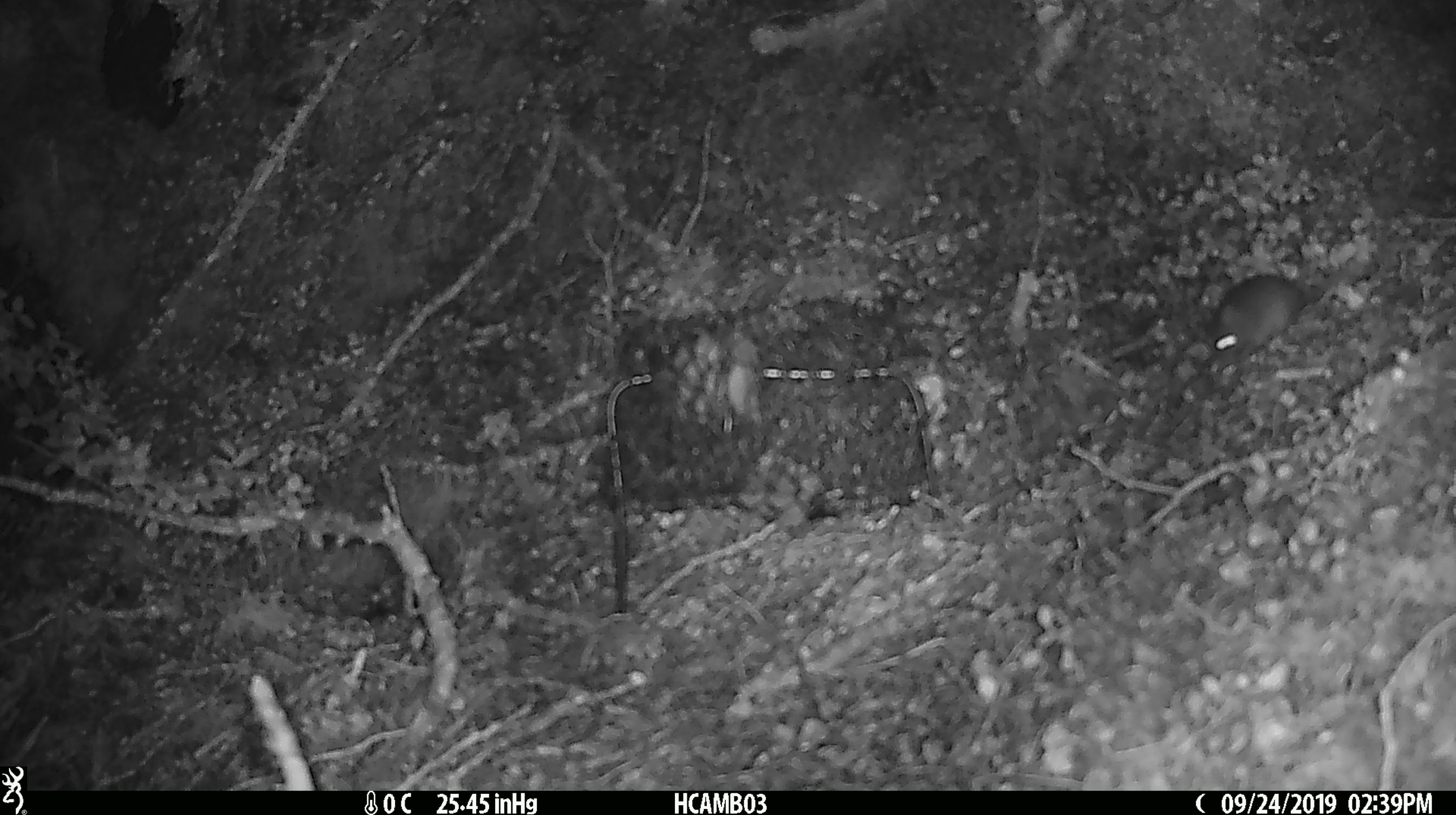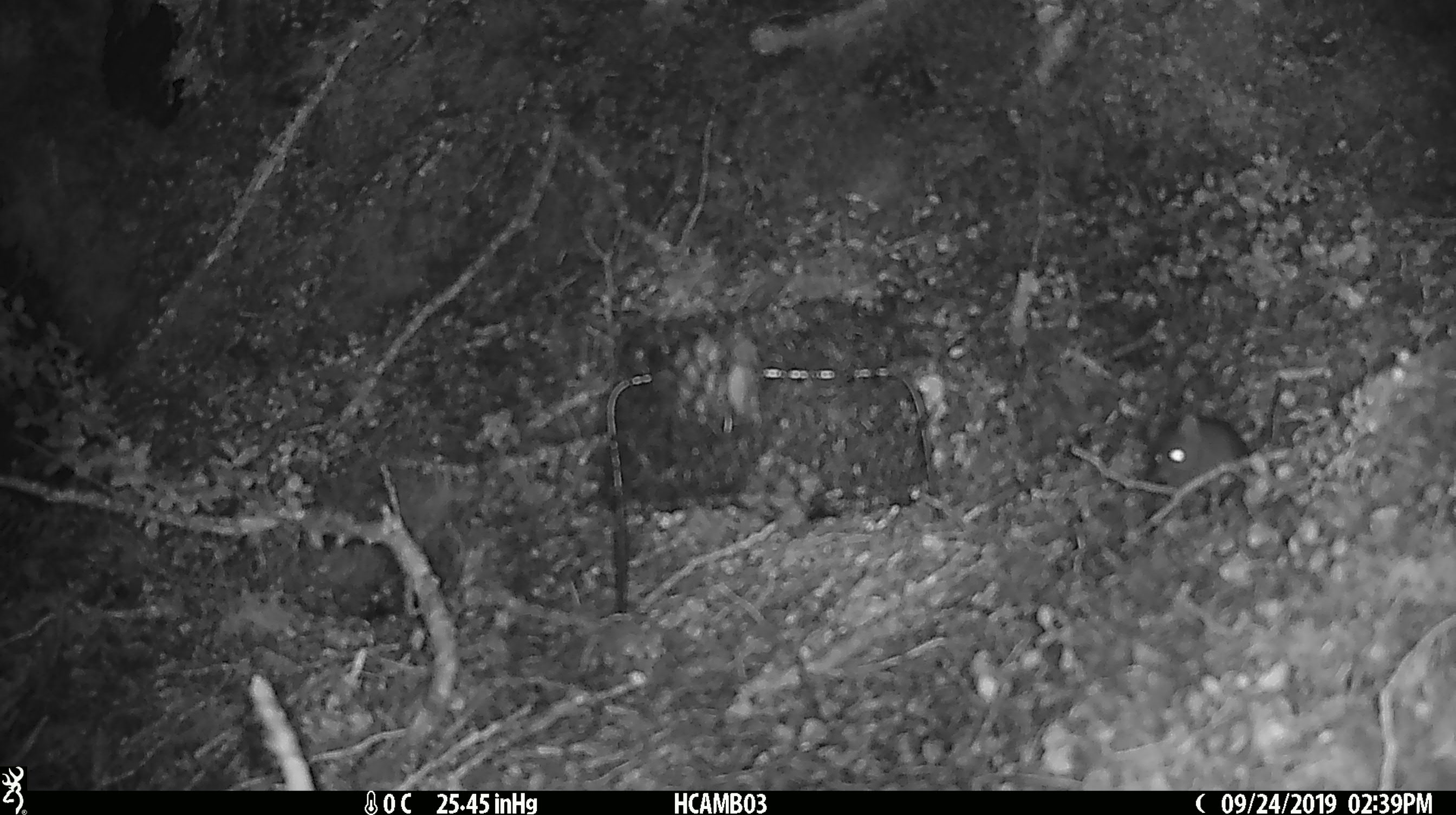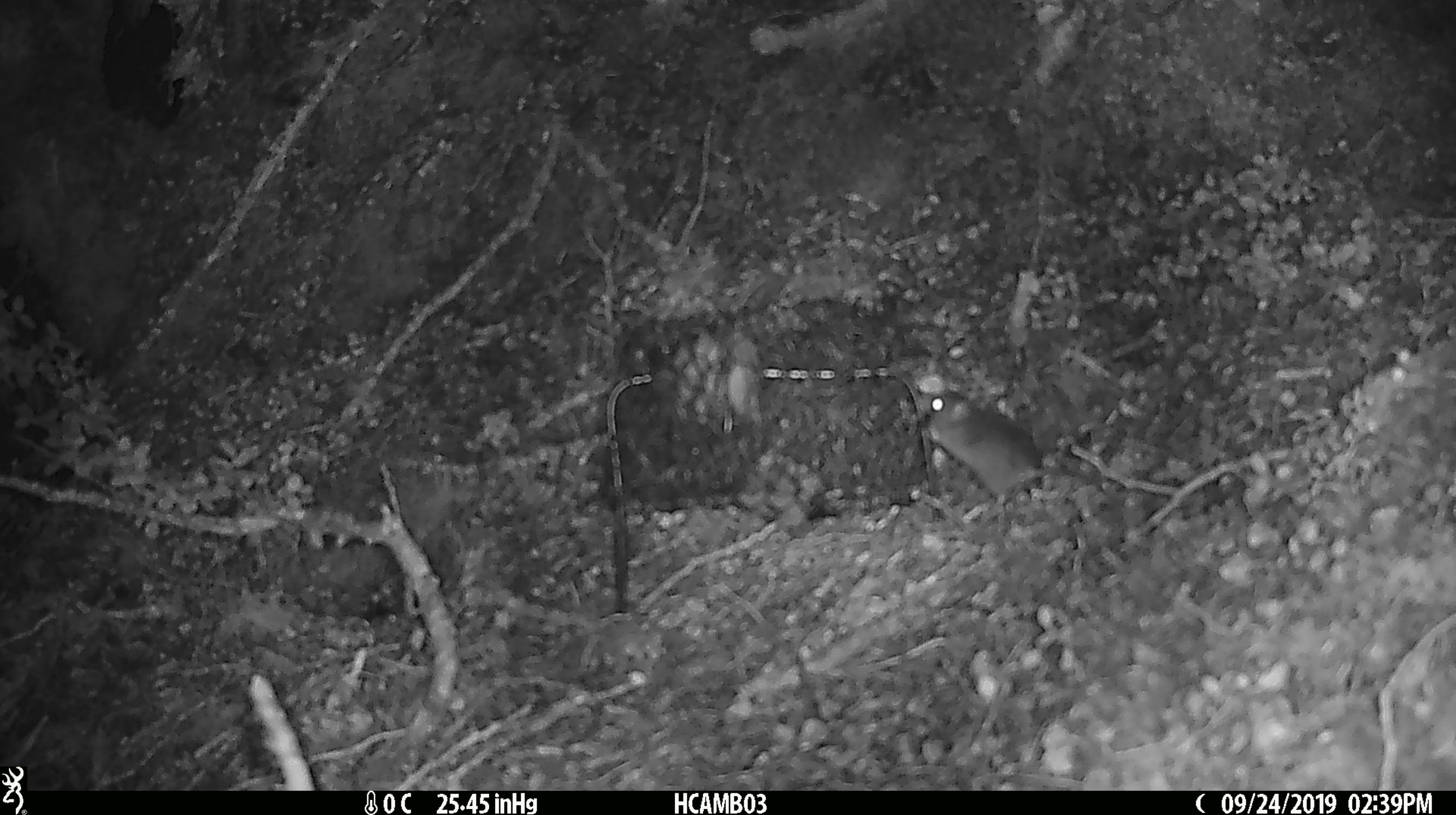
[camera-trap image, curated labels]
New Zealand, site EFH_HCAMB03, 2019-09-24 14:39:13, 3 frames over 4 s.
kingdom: Animalia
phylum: Chordata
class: Mammalia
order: Rodentia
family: Muridae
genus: Mus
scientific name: Mus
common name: mouse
Mouse (Mus).